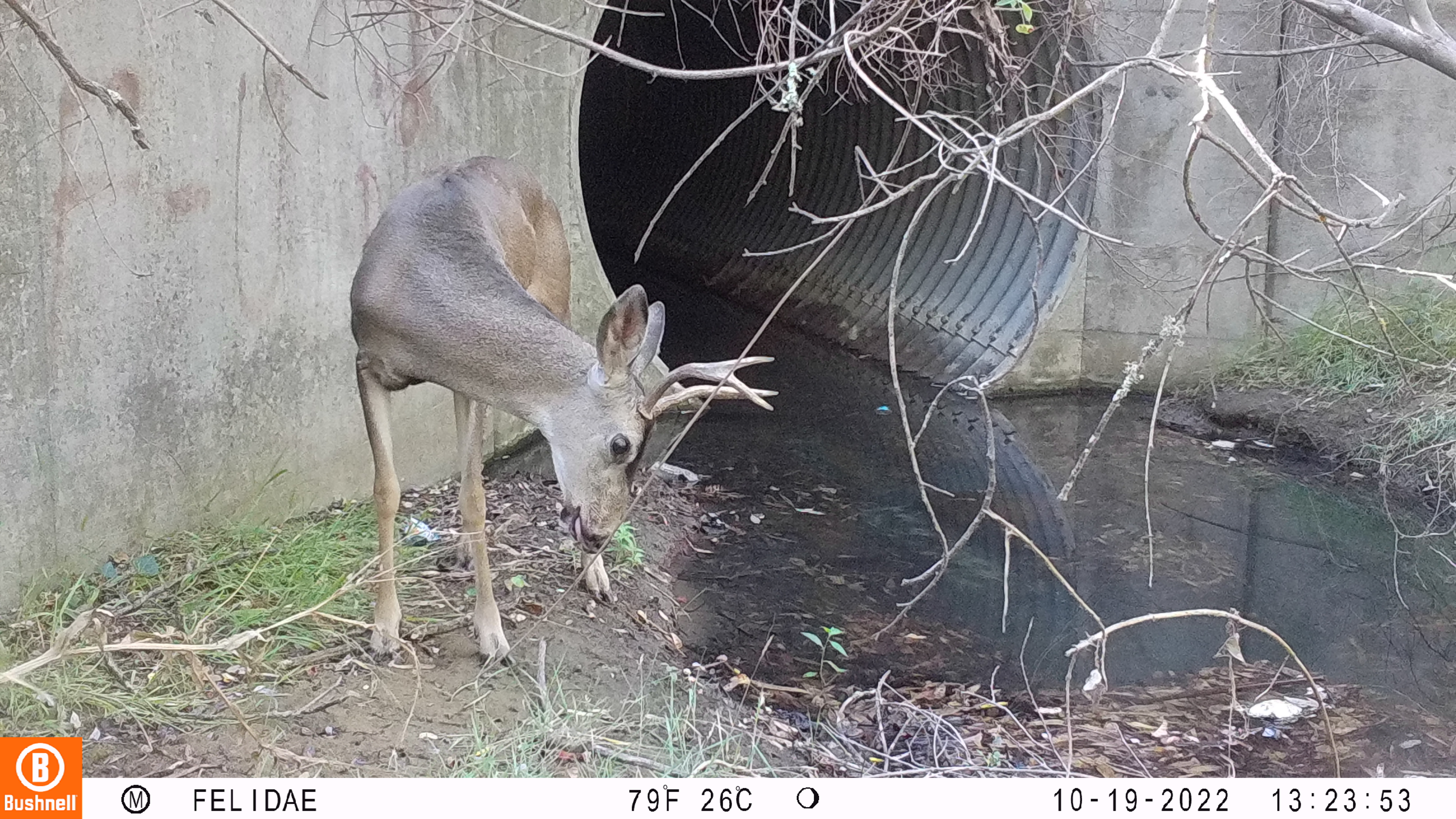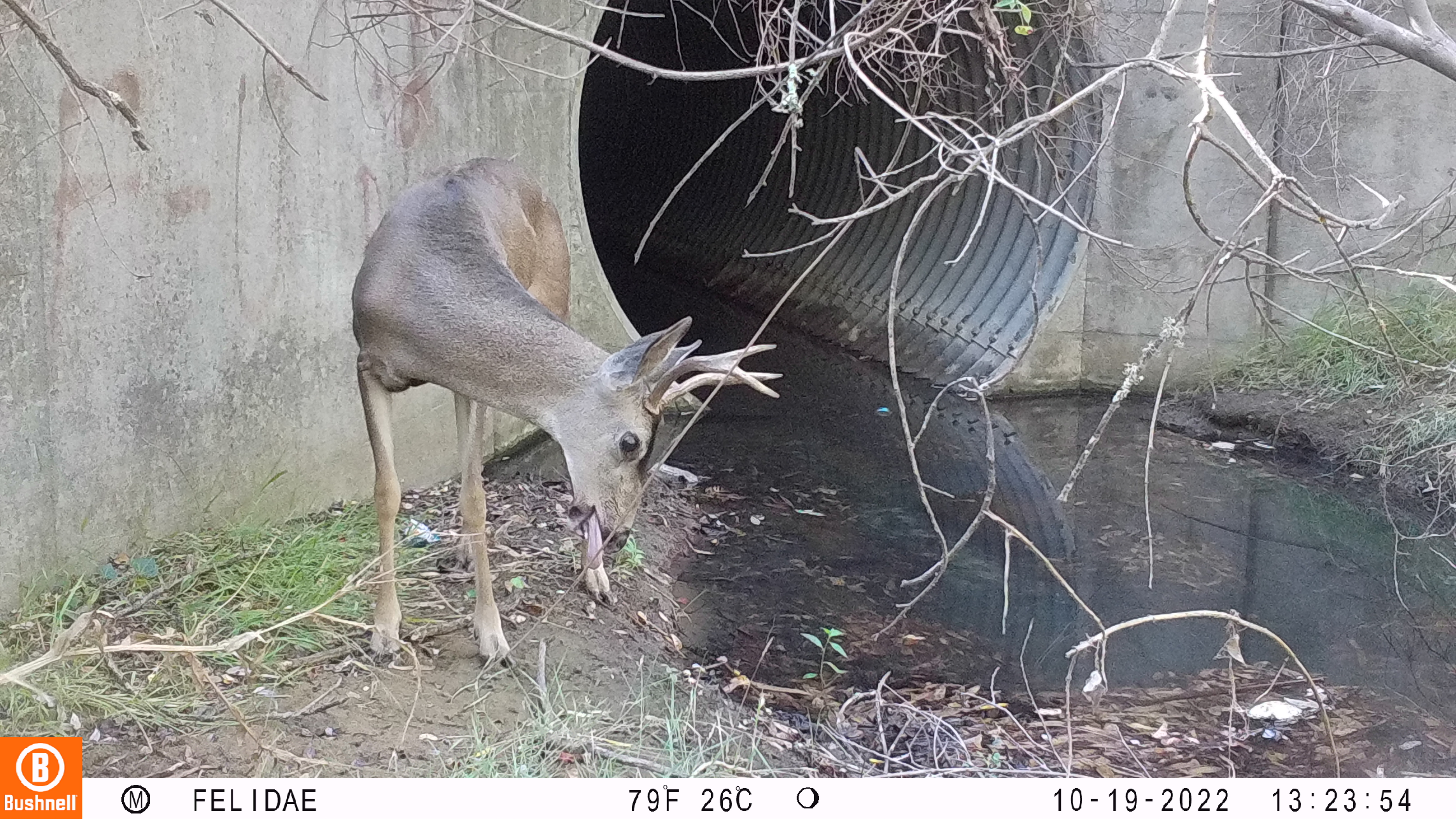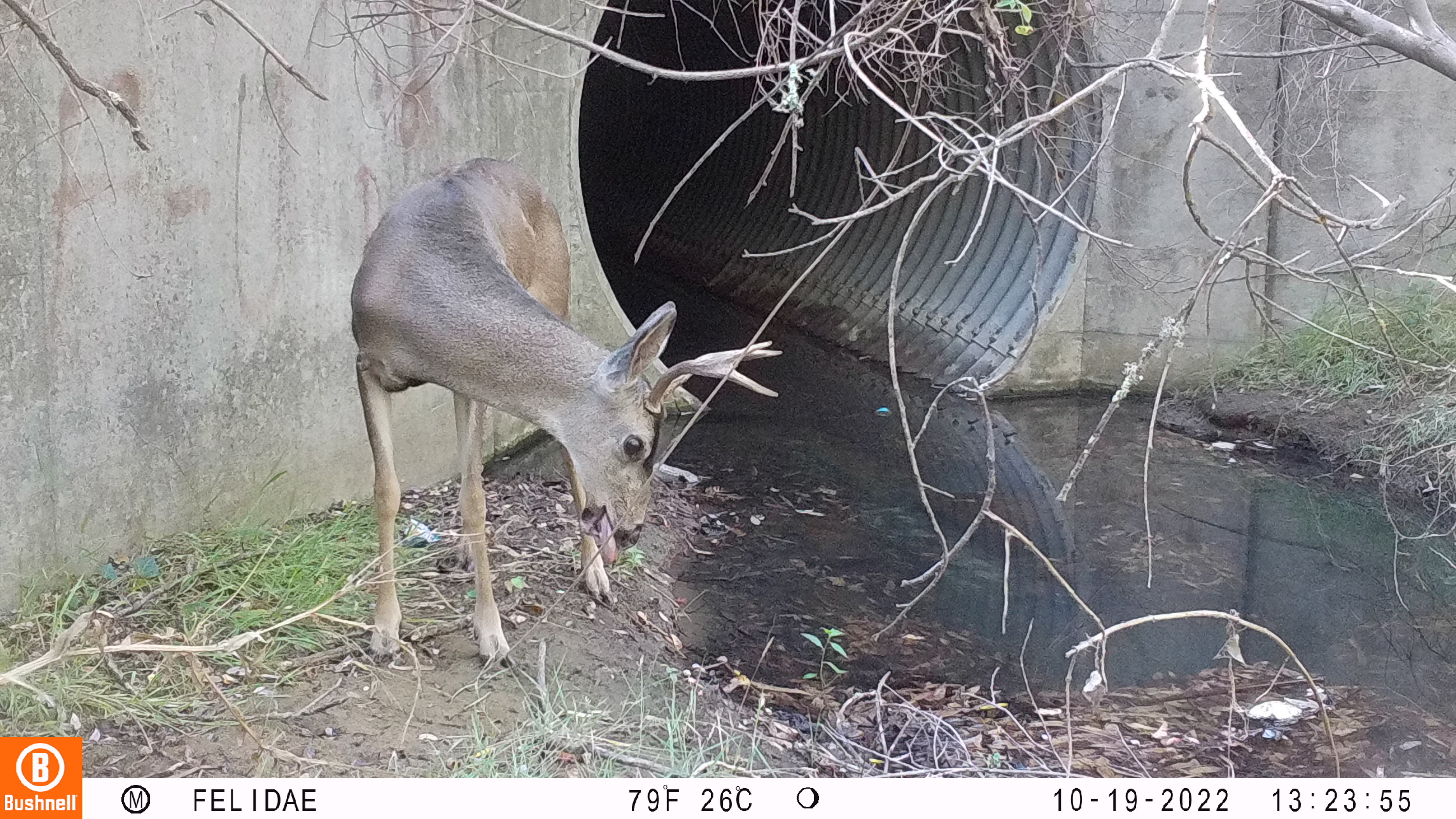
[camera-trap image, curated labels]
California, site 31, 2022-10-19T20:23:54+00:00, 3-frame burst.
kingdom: Animalia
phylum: Chordata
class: Mammalia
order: Artiodactyla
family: Cervidae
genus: Odocoileus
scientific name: Odocoileus hemionus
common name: mule deer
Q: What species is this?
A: Mule deer (Odocoileus hemionus).